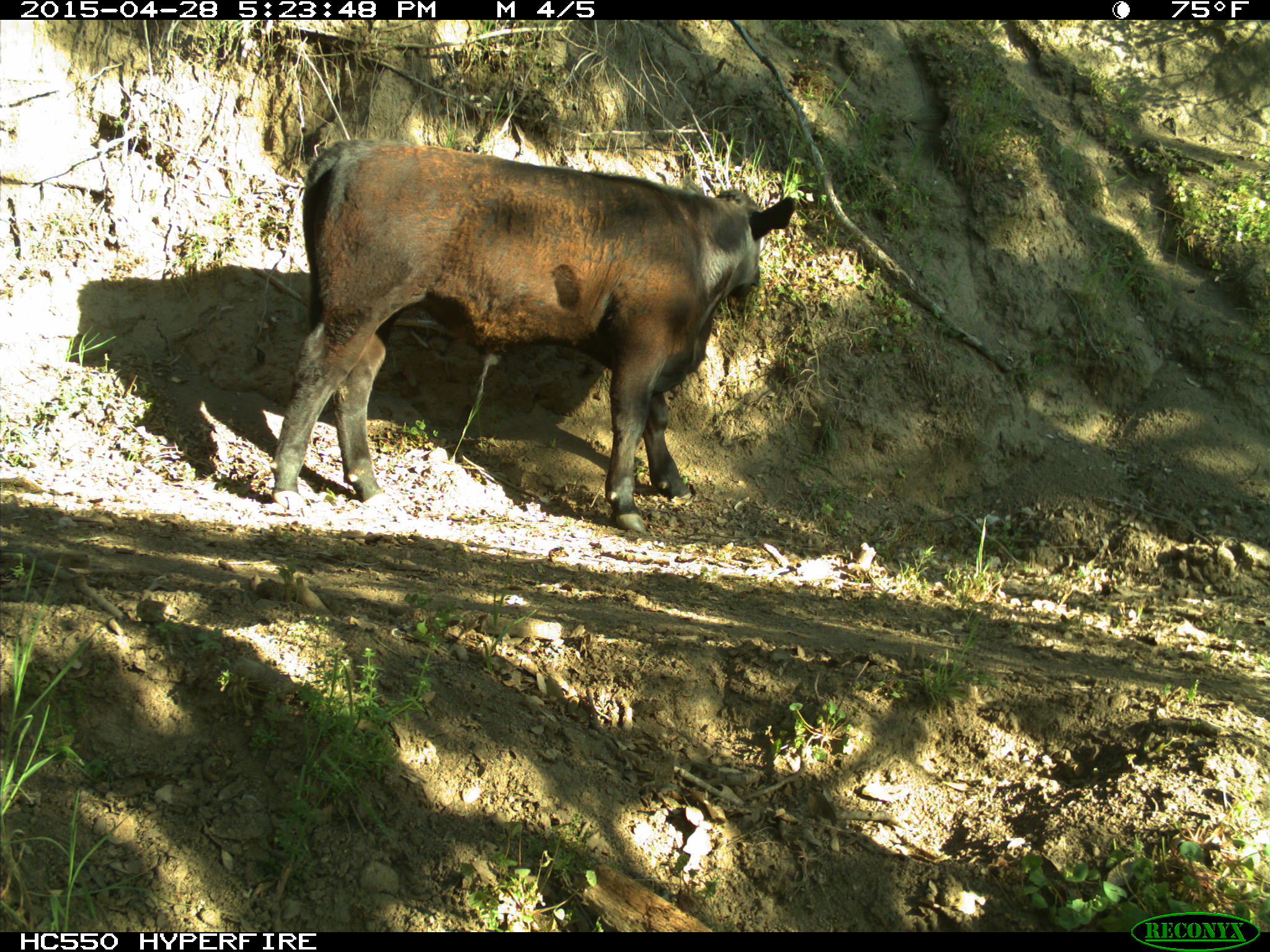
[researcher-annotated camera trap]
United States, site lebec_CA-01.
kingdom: Animalia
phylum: Chordata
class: Mammalia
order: Artiodactyla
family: Bovidae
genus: Bos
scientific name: Bos taurus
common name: domestic cow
Bos taurus (domestic cow).